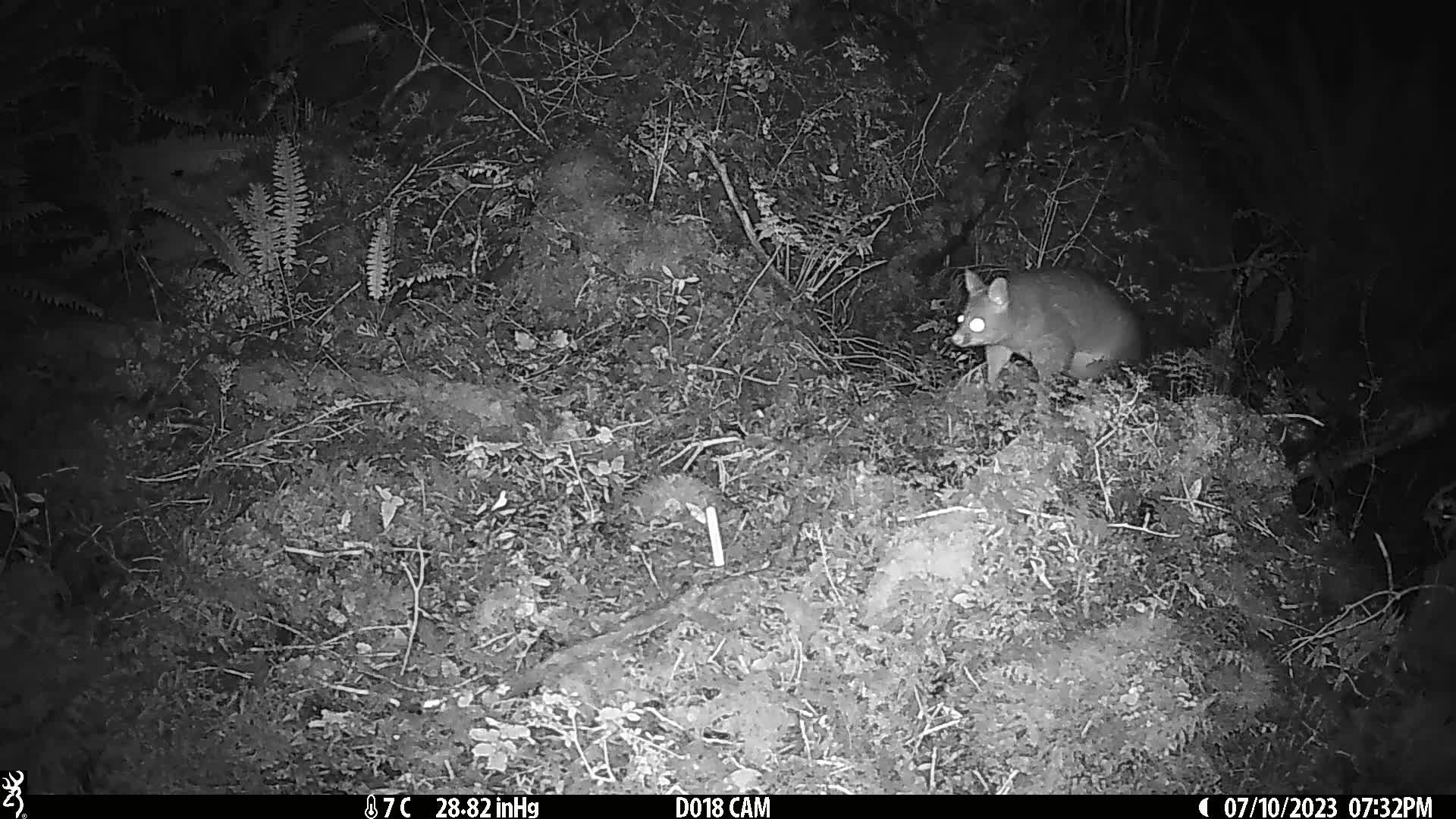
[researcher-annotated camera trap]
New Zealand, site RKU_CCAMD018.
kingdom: Animalia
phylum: Chordata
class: Mammalia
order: Diprotodontia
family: Phalangeridae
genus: Trichosurus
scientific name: Trichosurus vulpecula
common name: common brushtail possum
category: possum